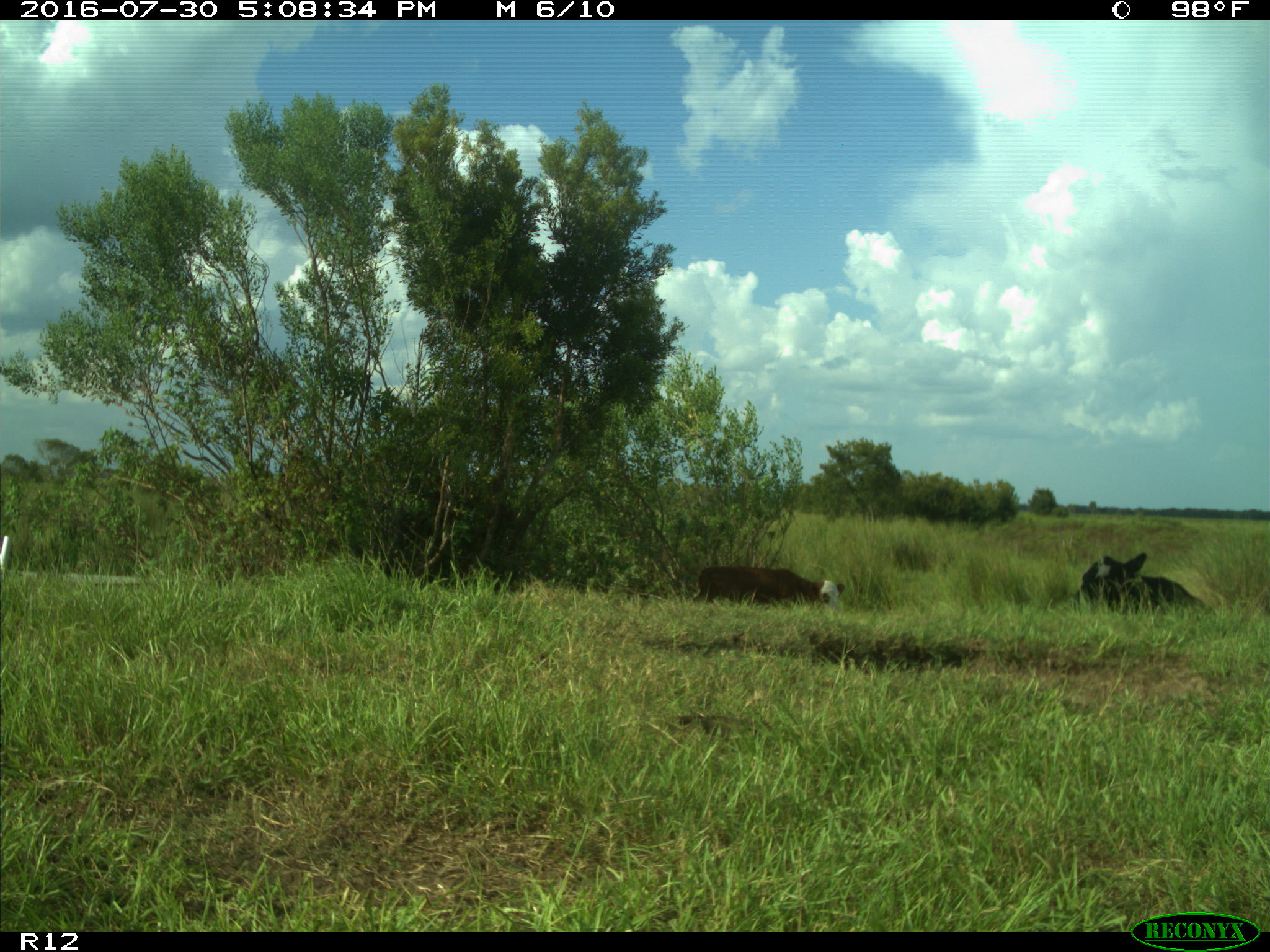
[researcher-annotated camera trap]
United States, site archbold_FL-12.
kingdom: Animalia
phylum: Chordata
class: Mammalia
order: Artiodactyla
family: Bovidae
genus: Bos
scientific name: Bos taurus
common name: domestic cow